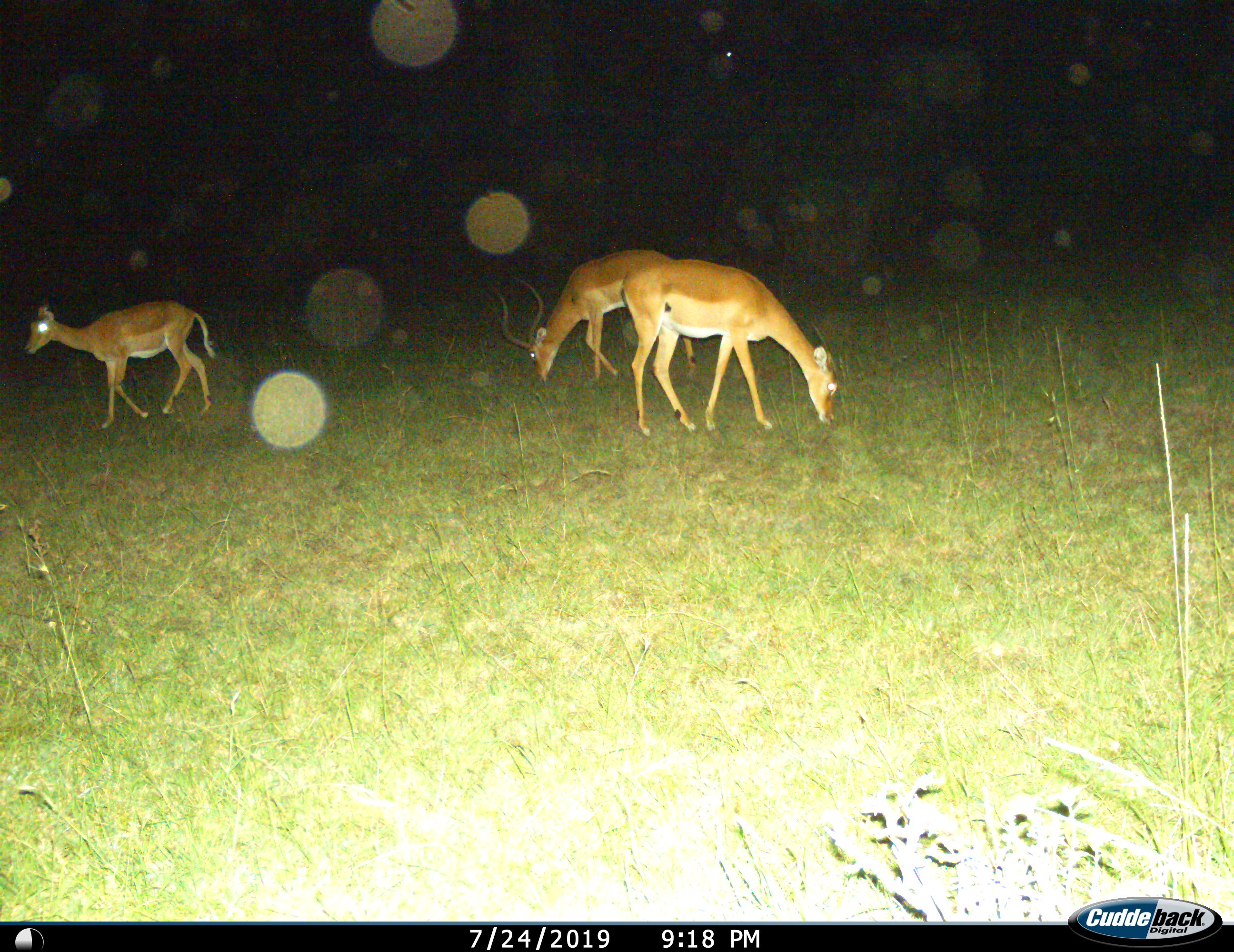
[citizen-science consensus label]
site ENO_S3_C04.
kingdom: Animalia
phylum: Chordata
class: Mammalia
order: Artiodactyla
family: Bovidae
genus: Aepyceros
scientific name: Aepyceros melampus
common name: impala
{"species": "impala (Aepyceros melampus)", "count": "3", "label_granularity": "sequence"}